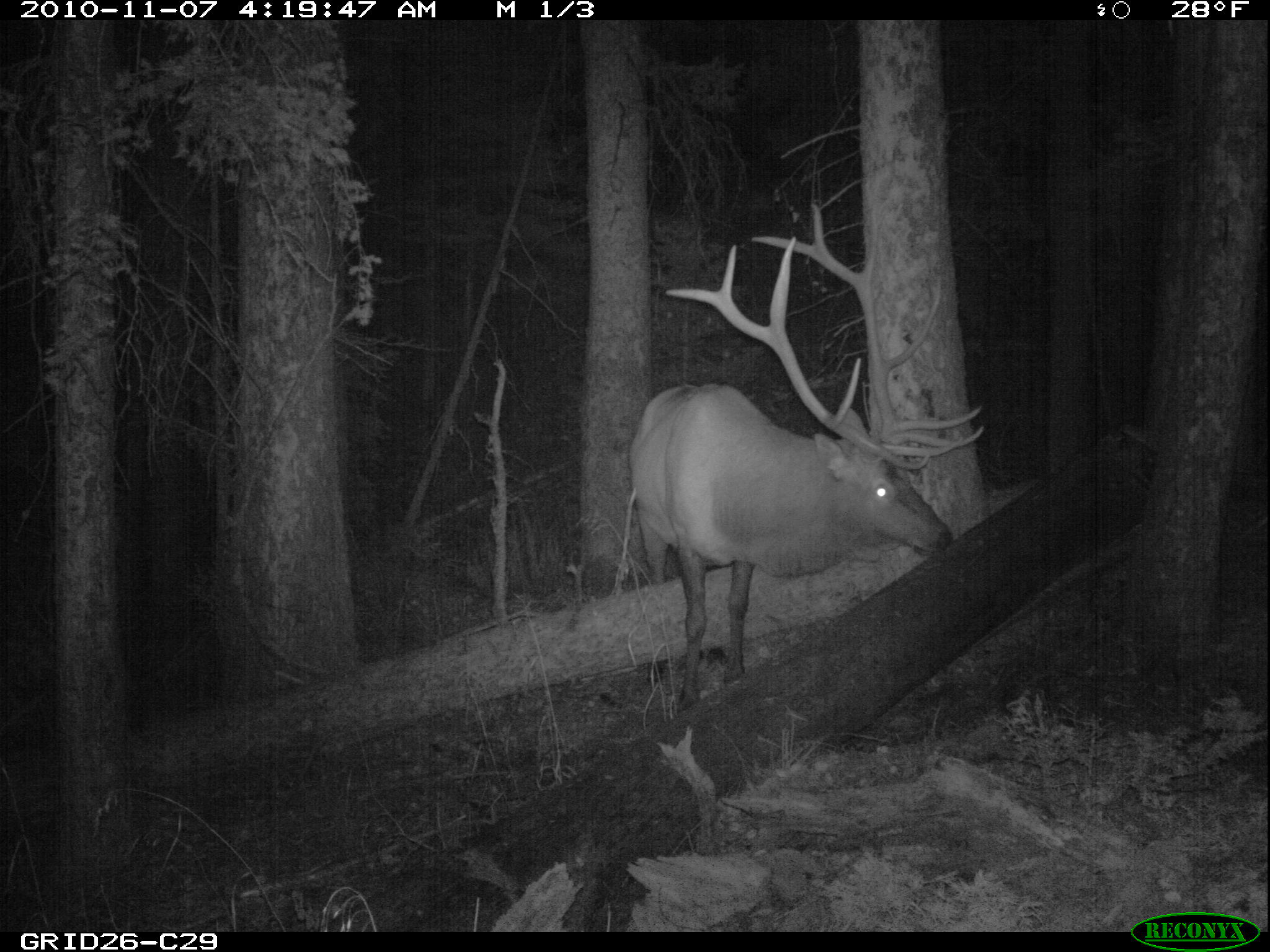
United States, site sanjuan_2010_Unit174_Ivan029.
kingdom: Animalia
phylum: Chordata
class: Mammalia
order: Artiodactyla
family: Cervidae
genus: Cervus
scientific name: Cervus elaphus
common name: red deer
Cervus elaphus (red deer).